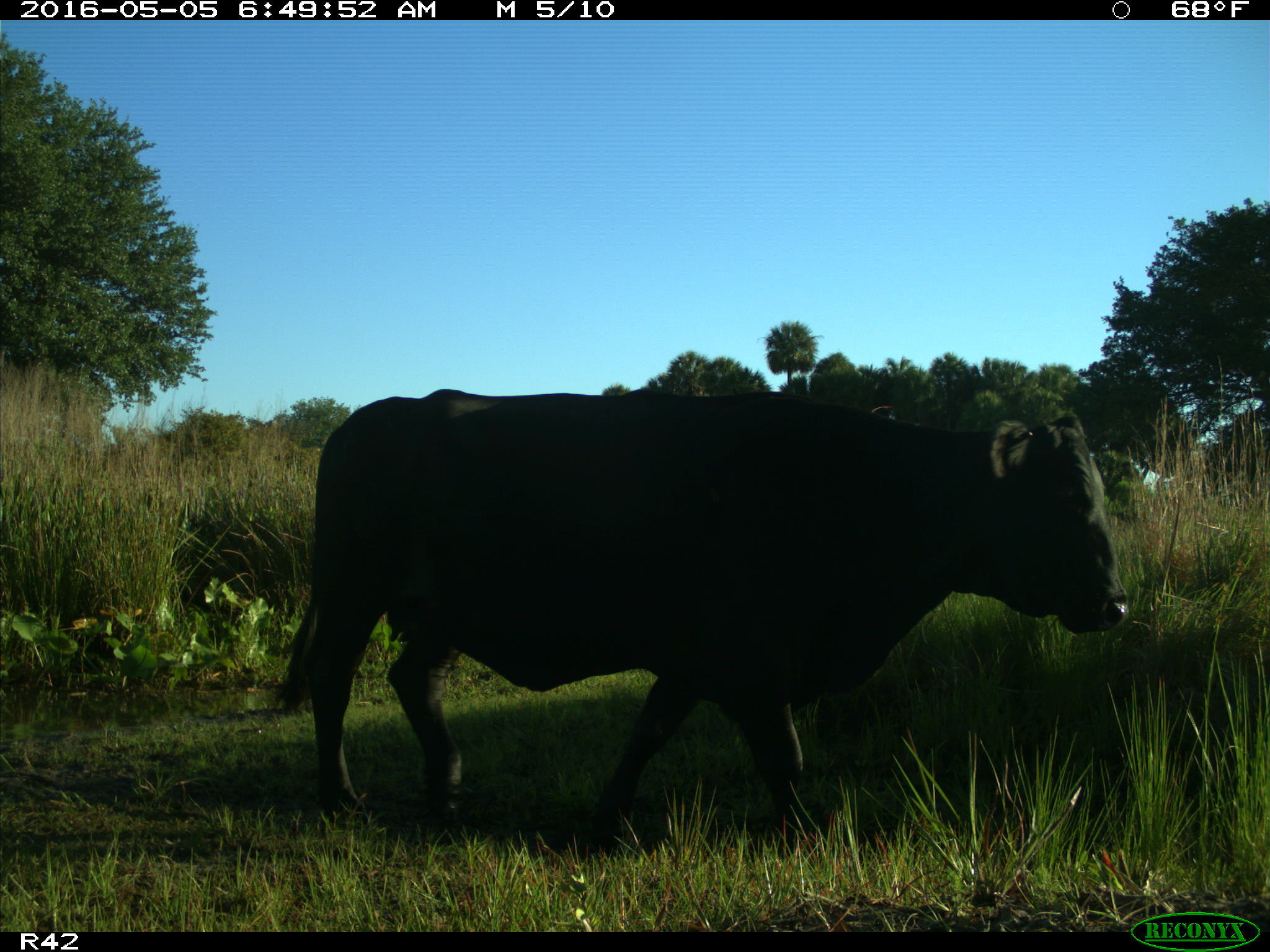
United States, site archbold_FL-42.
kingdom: Animalia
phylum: Chordata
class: Mammalia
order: Artiodactyla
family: Bovidae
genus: Bos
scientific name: Bos taurus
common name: domestic cow